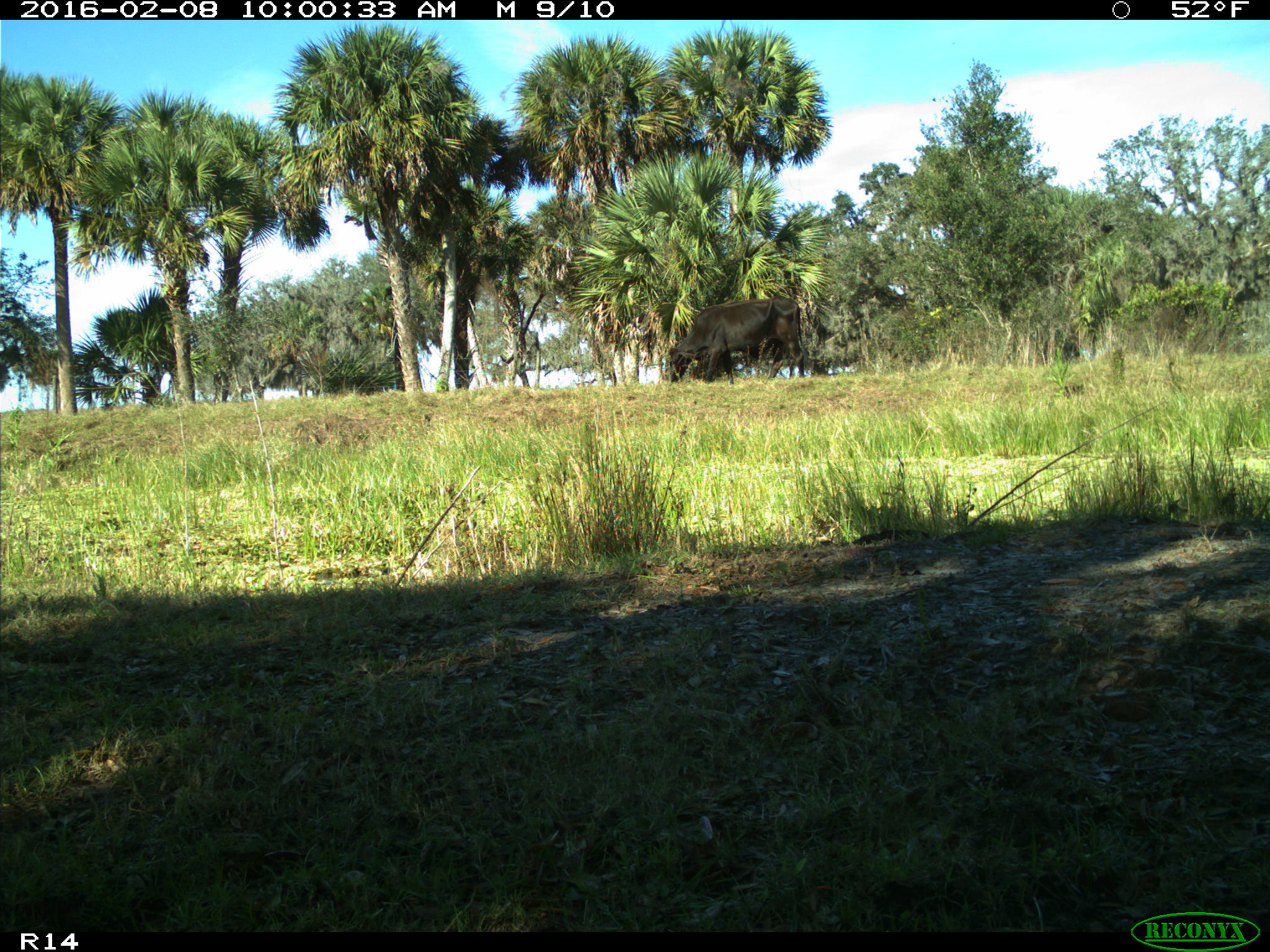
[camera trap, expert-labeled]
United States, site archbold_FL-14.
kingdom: Animalia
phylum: Chordata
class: Mammalia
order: Artiodactyla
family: Bovidae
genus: Bos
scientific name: Bos taurus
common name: domestic cow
Bos taurus (domestic cow).